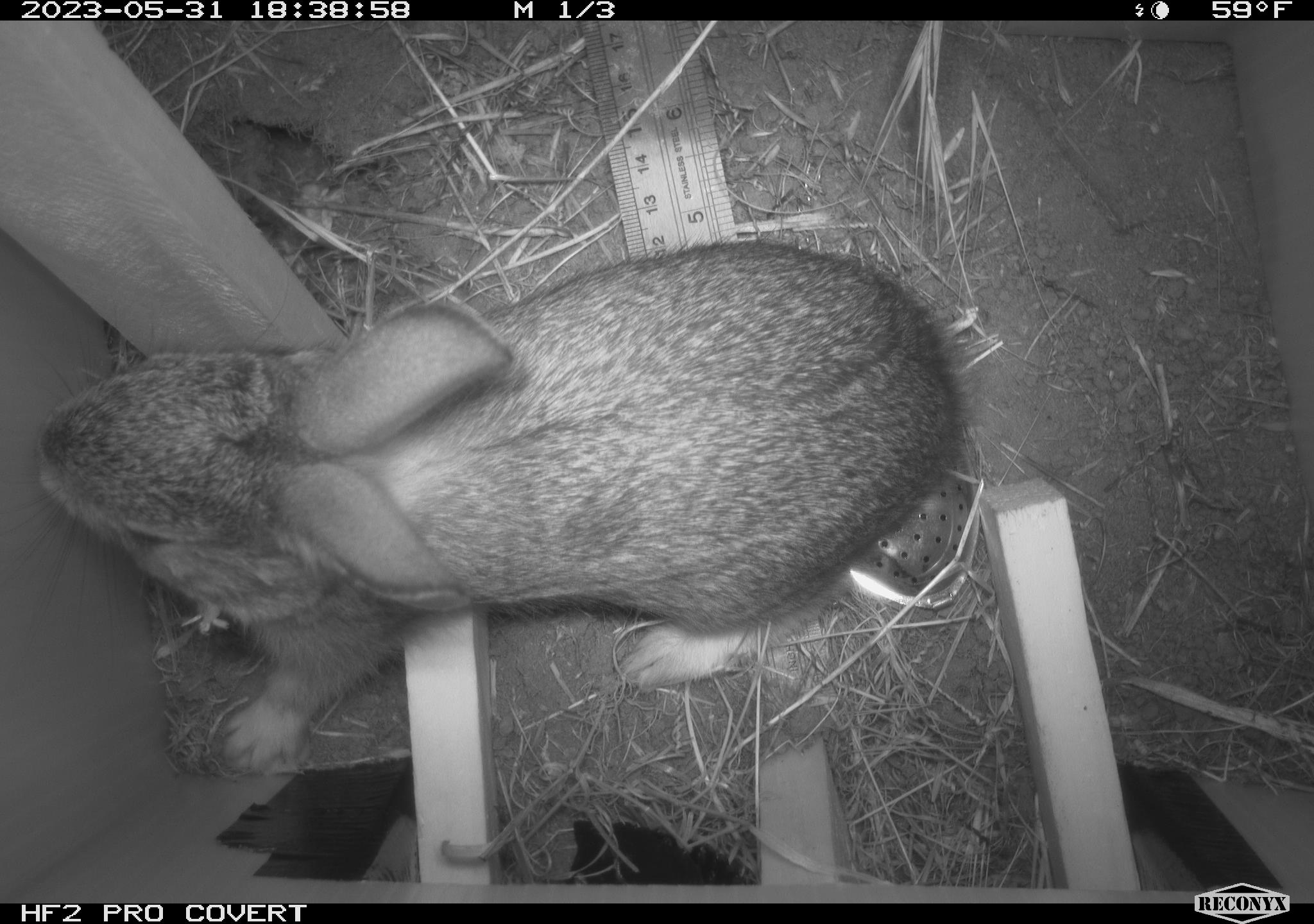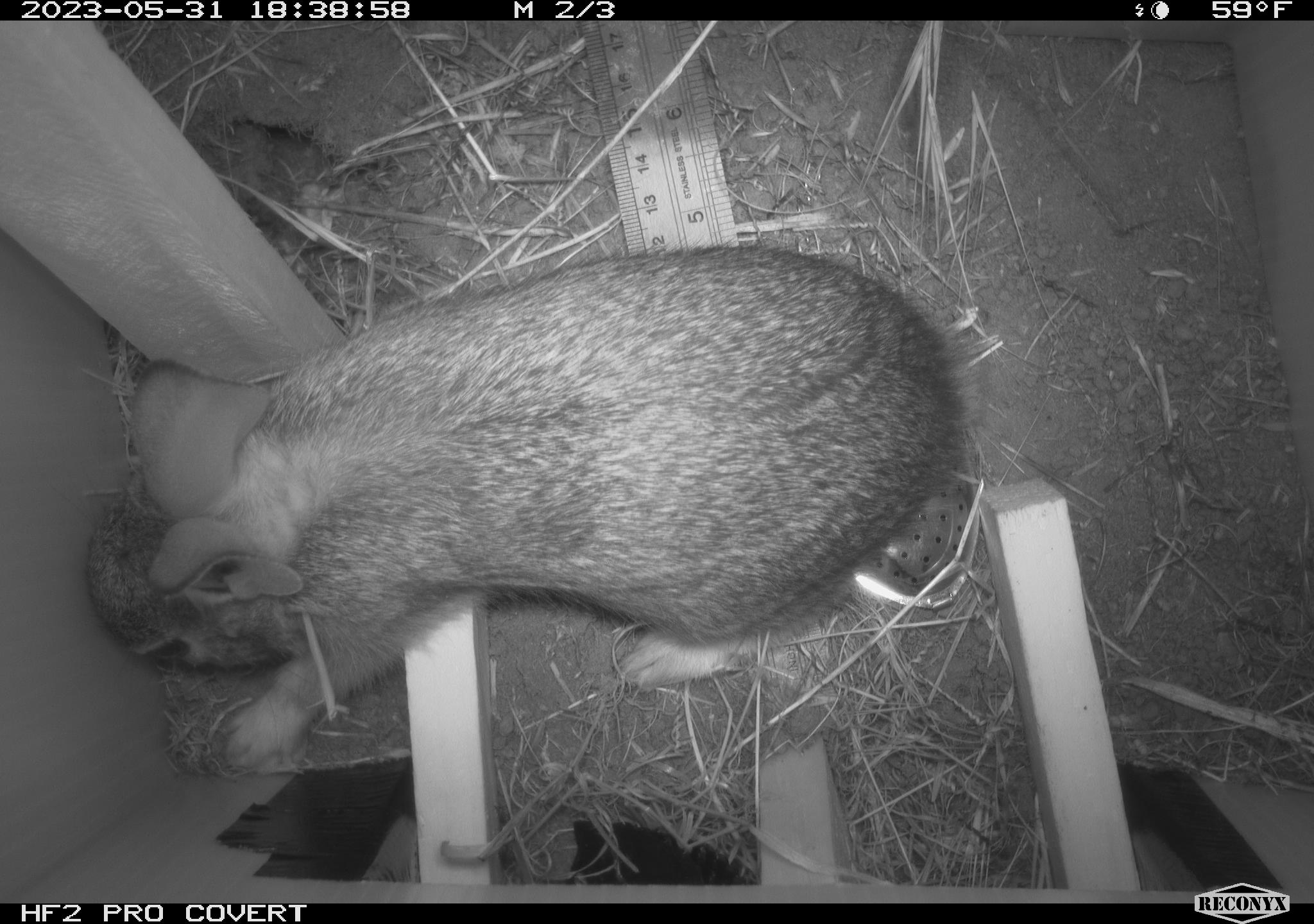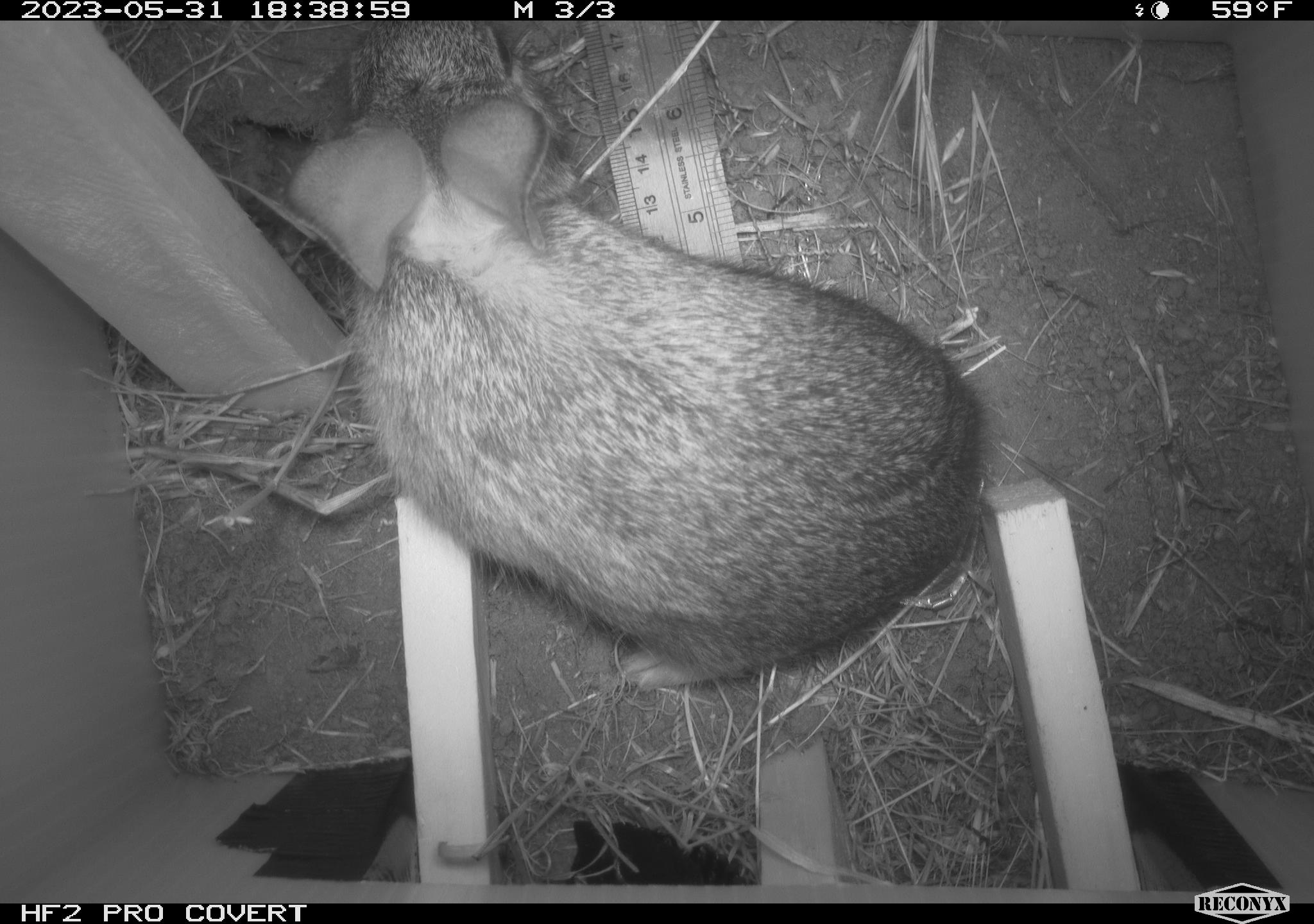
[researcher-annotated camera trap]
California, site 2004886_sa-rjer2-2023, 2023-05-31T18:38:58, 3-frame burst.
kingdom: Animalia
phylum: Chordata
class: Mammalia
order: Lagomorpha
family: Leporidae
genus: Sylvilagus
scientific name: Sylvilagus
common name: cottontail rabbits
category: sylvilagus species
Sylvilagus species (cottontail rabbits) (Sylvilagus).